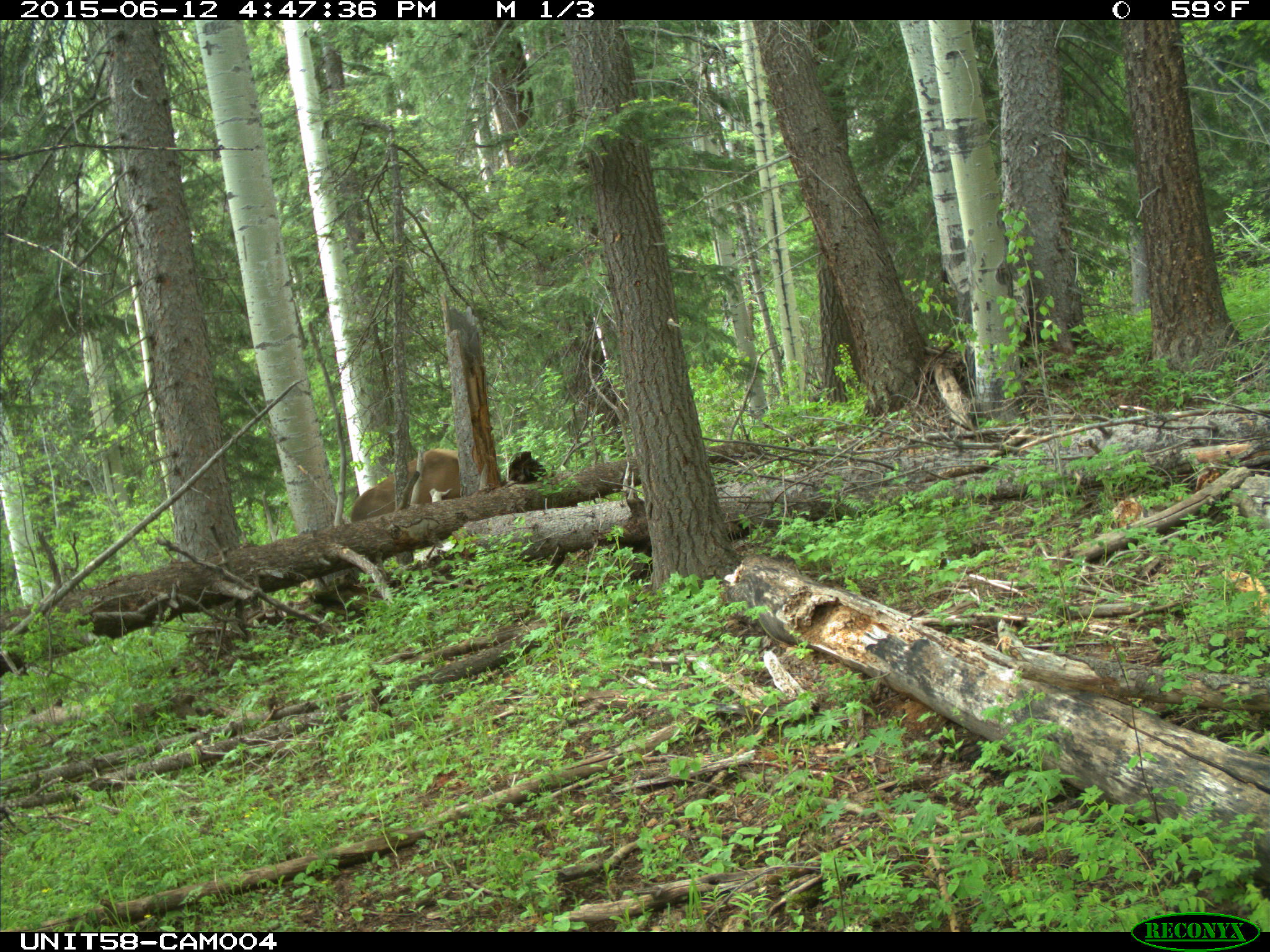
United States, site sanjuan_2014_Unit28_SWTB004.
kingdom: Animalia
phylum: Chordata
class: Mammalia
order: Artiodactyla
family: Cervidae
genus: Cervus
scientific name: Cervus elaphus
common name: red deer